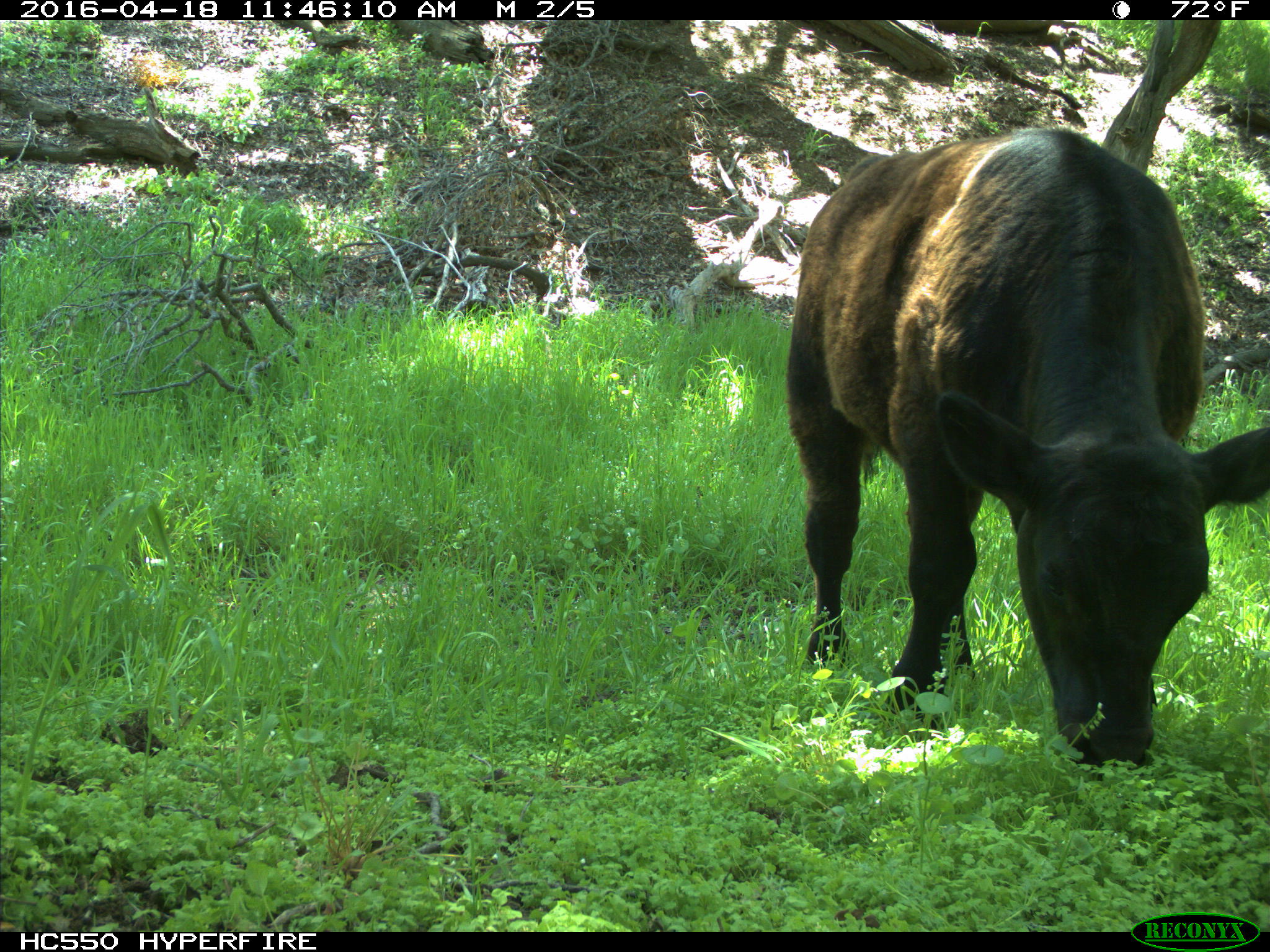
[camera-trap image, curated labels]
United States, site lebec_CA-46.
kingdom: Animalia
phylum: Chordata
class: Mammalia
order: Artiodactyla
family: Bovidae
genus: Bos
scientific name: Bos taurus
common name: domestic cow